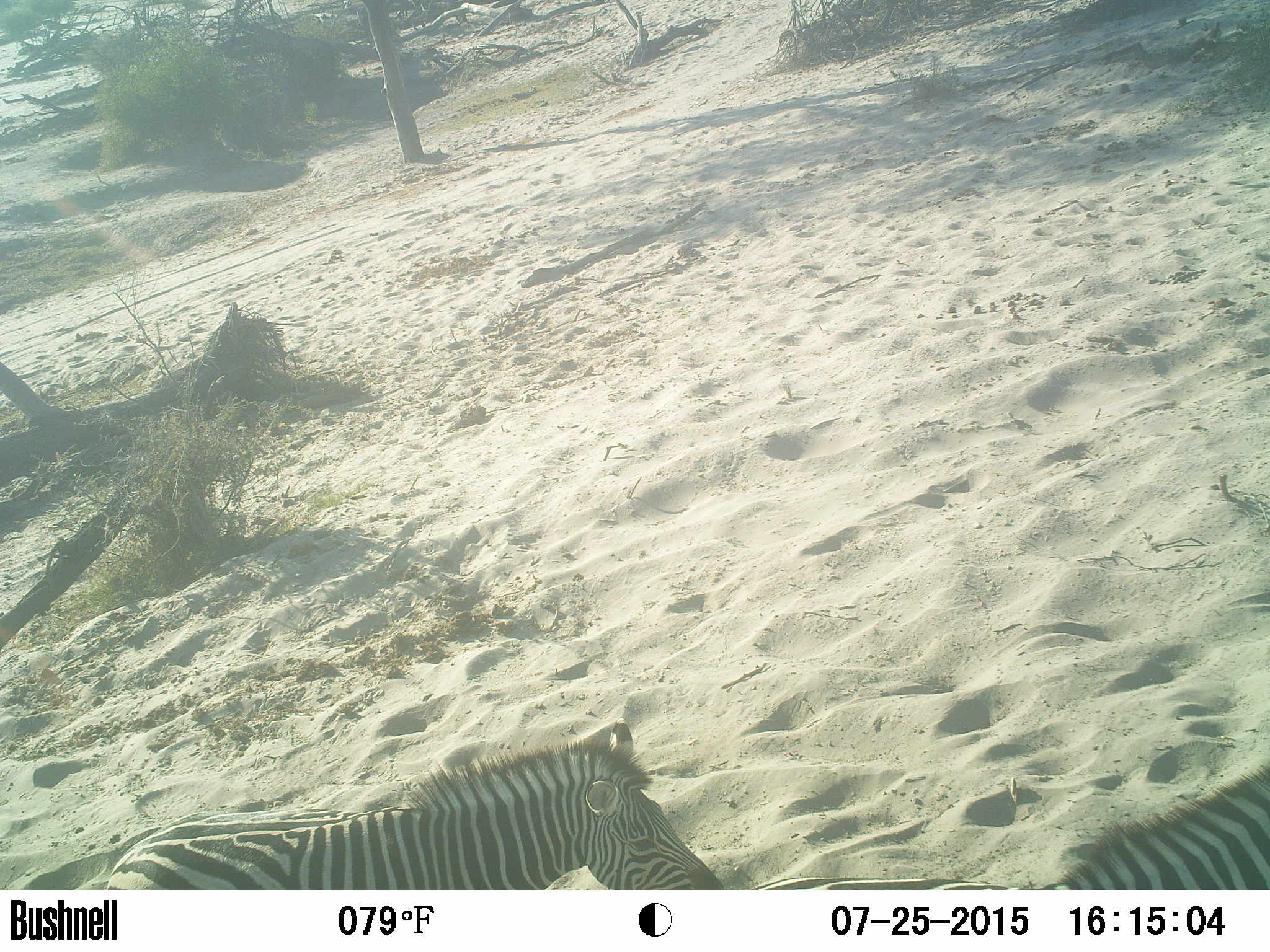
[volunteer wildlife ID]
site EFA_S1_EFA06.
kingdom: Animalia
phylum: Chordata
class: Mammalia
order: Perissodactyla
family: Equidae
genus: Equus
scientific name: Equus quagga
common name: plains zebra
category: zebraplains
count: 2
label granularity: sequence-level